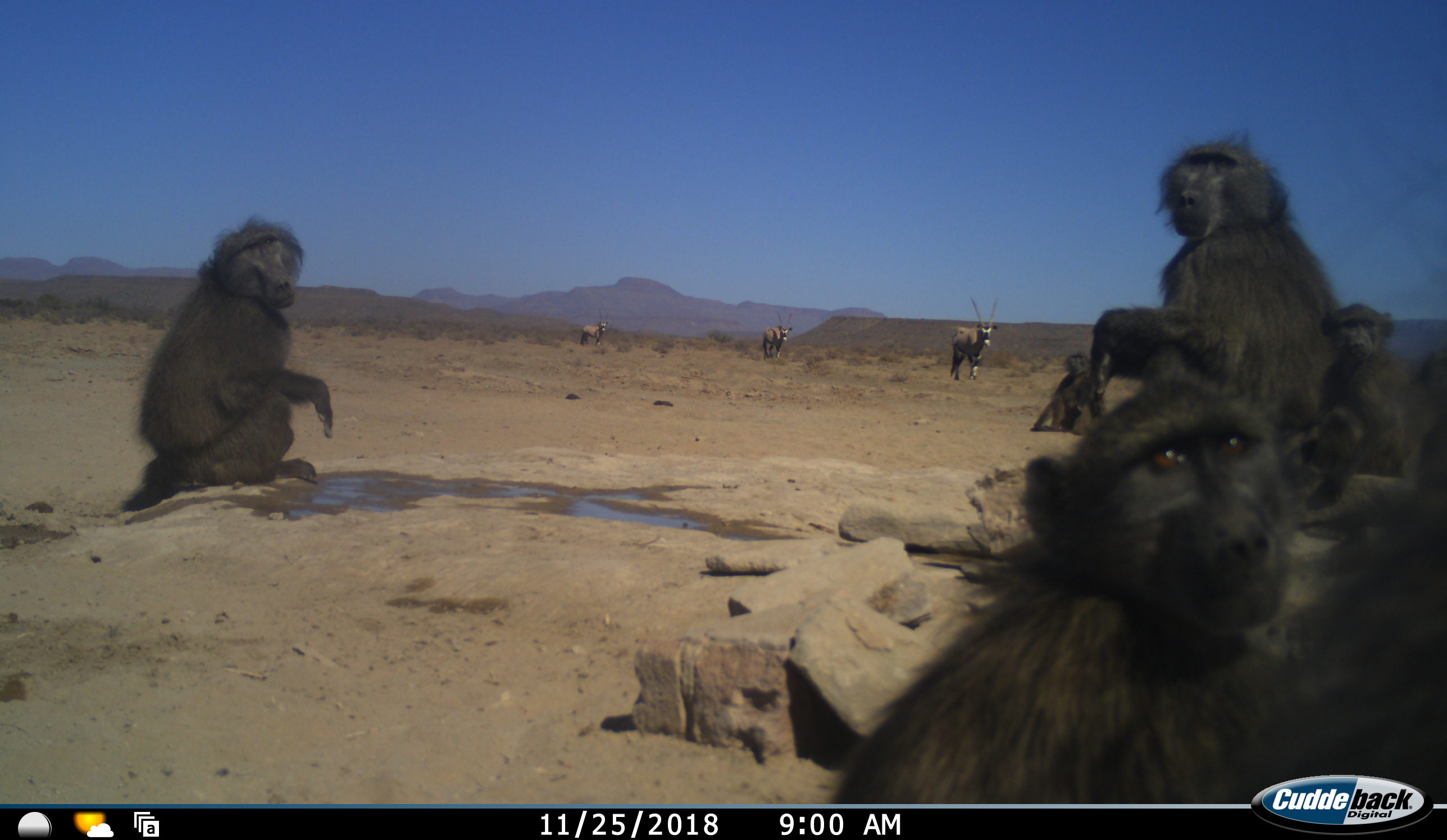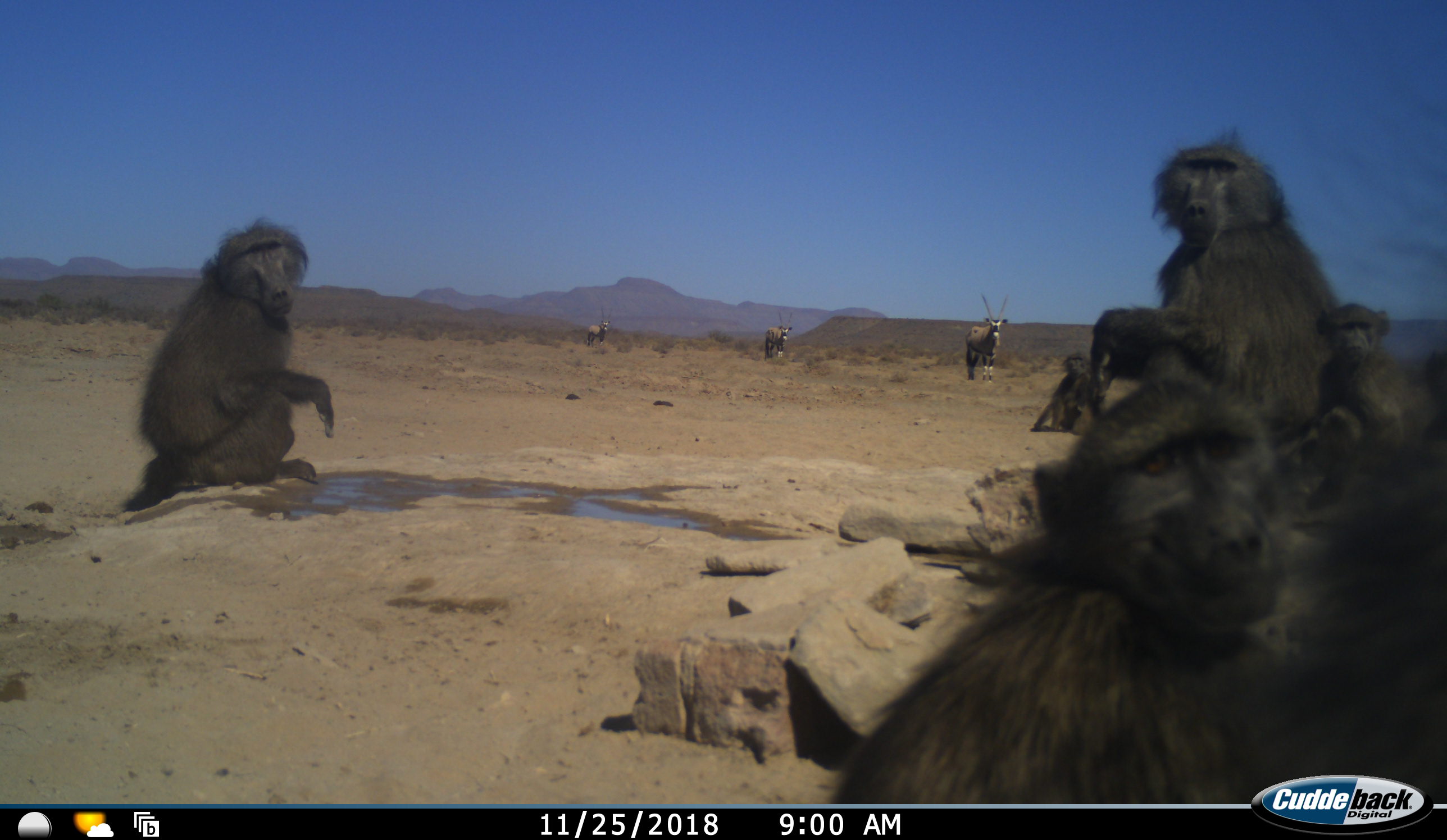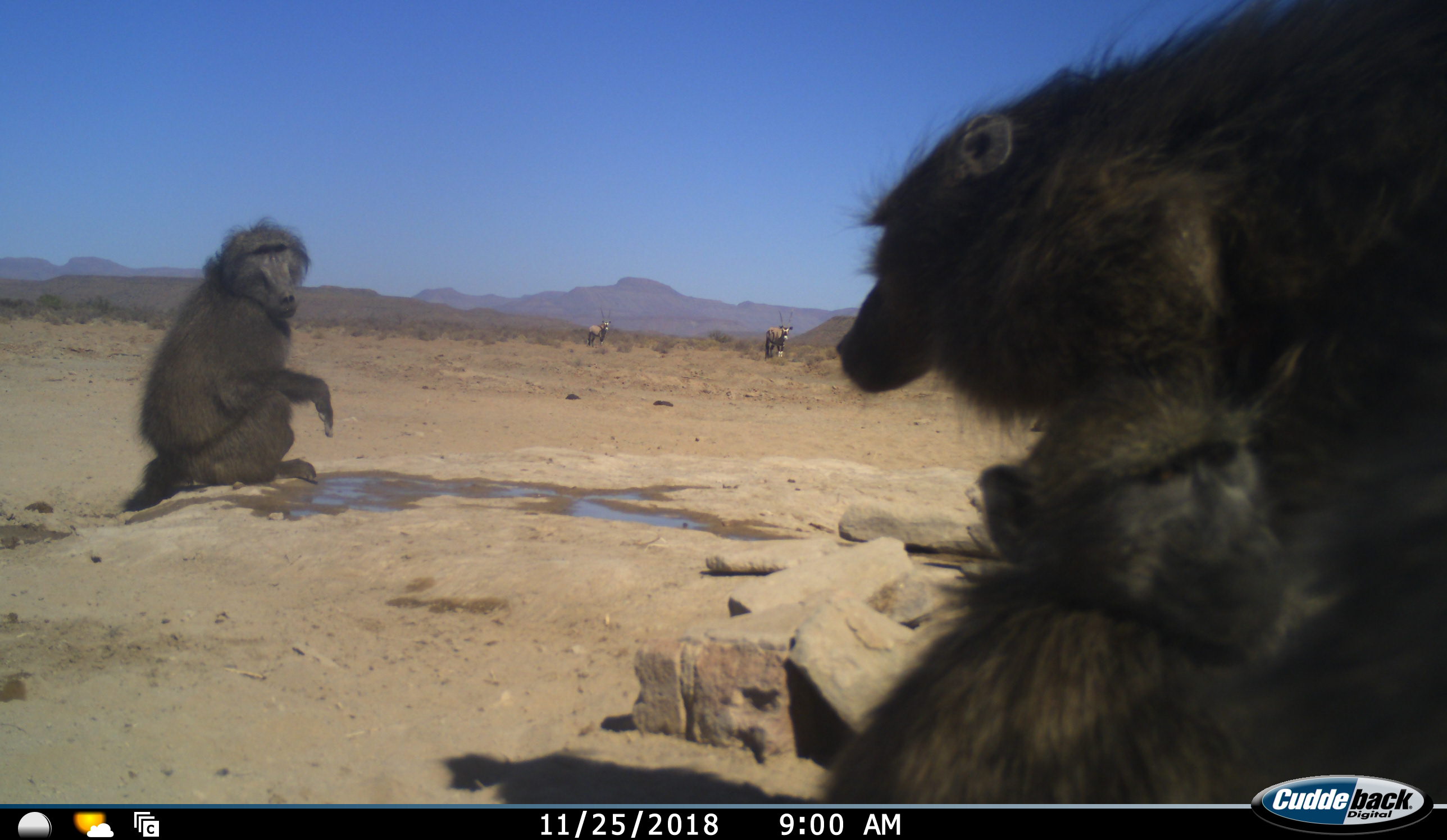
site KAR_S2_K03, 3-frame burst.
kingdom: Animalia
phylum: Chordata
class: Mammalia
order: Primates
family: Cercopithecidae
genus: Papio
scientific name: Papio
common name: baboon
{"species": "baboon (Papio)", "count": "6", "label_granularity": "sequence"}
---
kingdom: Animalia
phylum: Chordata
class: Mammalia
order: Artiodactyla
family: Bovidae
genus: Oryx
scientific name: Oryx gazella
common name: gemsbok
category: oryx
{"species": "oryx (gemsbok) (Oryx gazella)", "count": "3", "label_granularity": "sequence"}